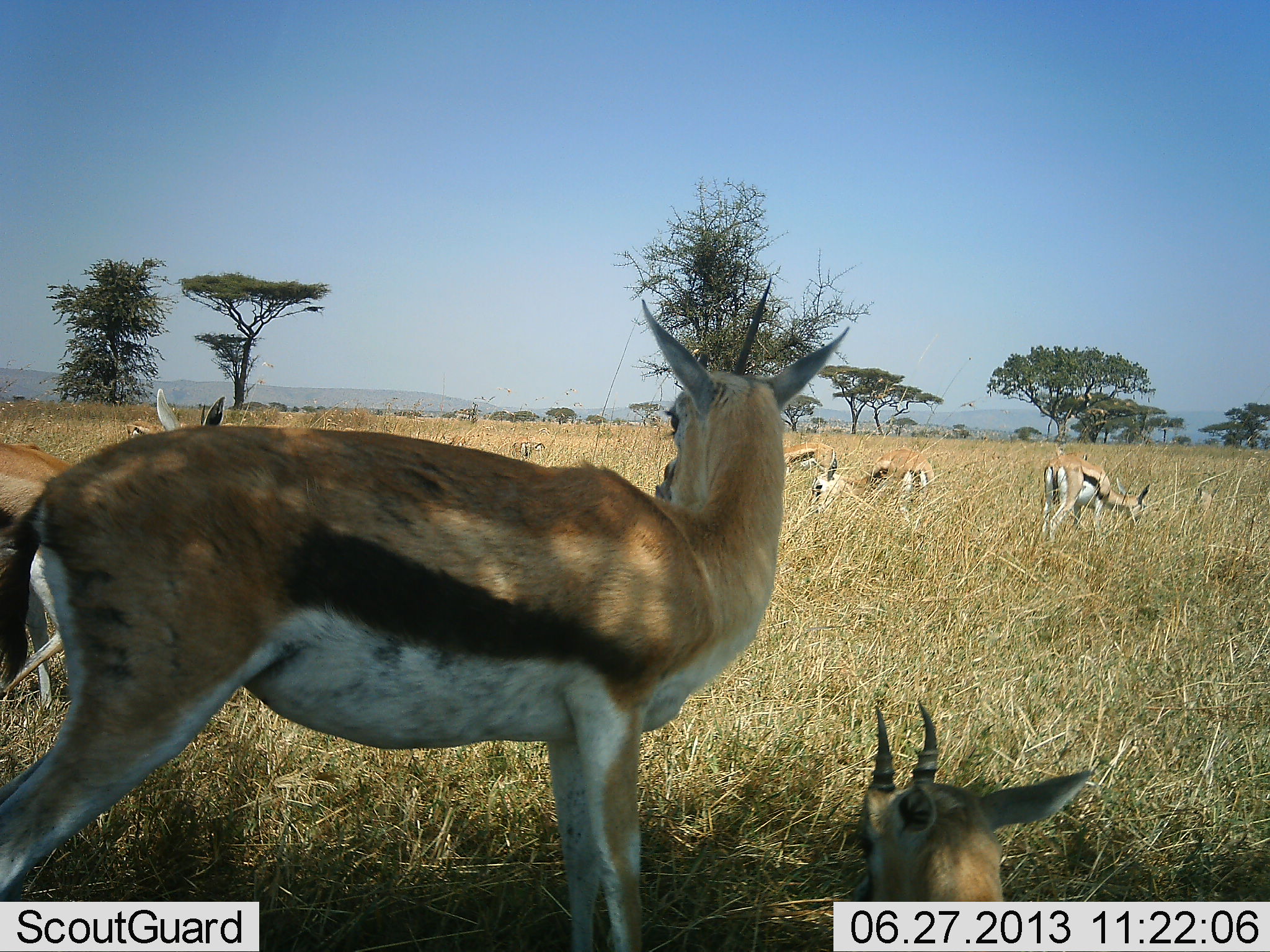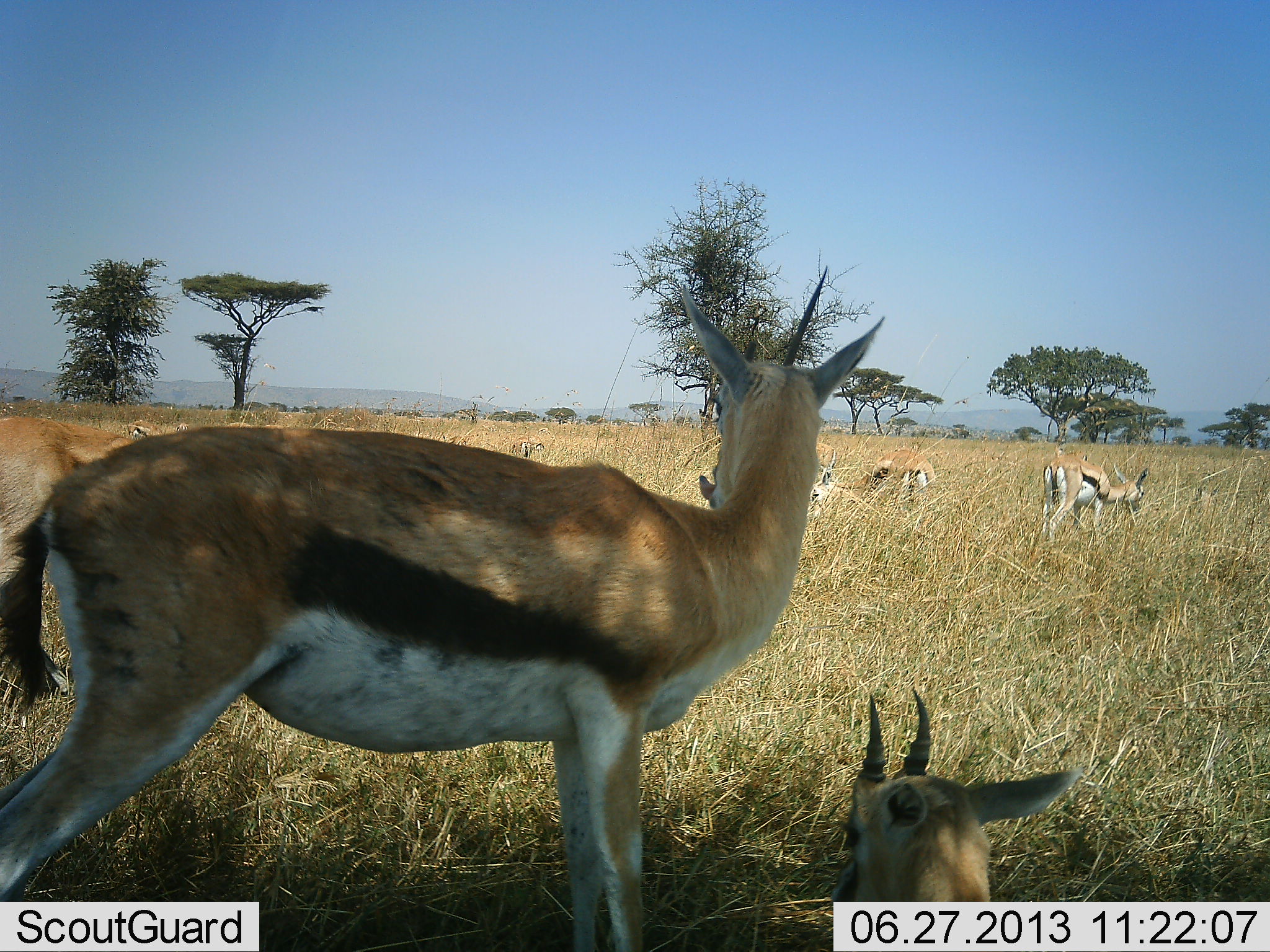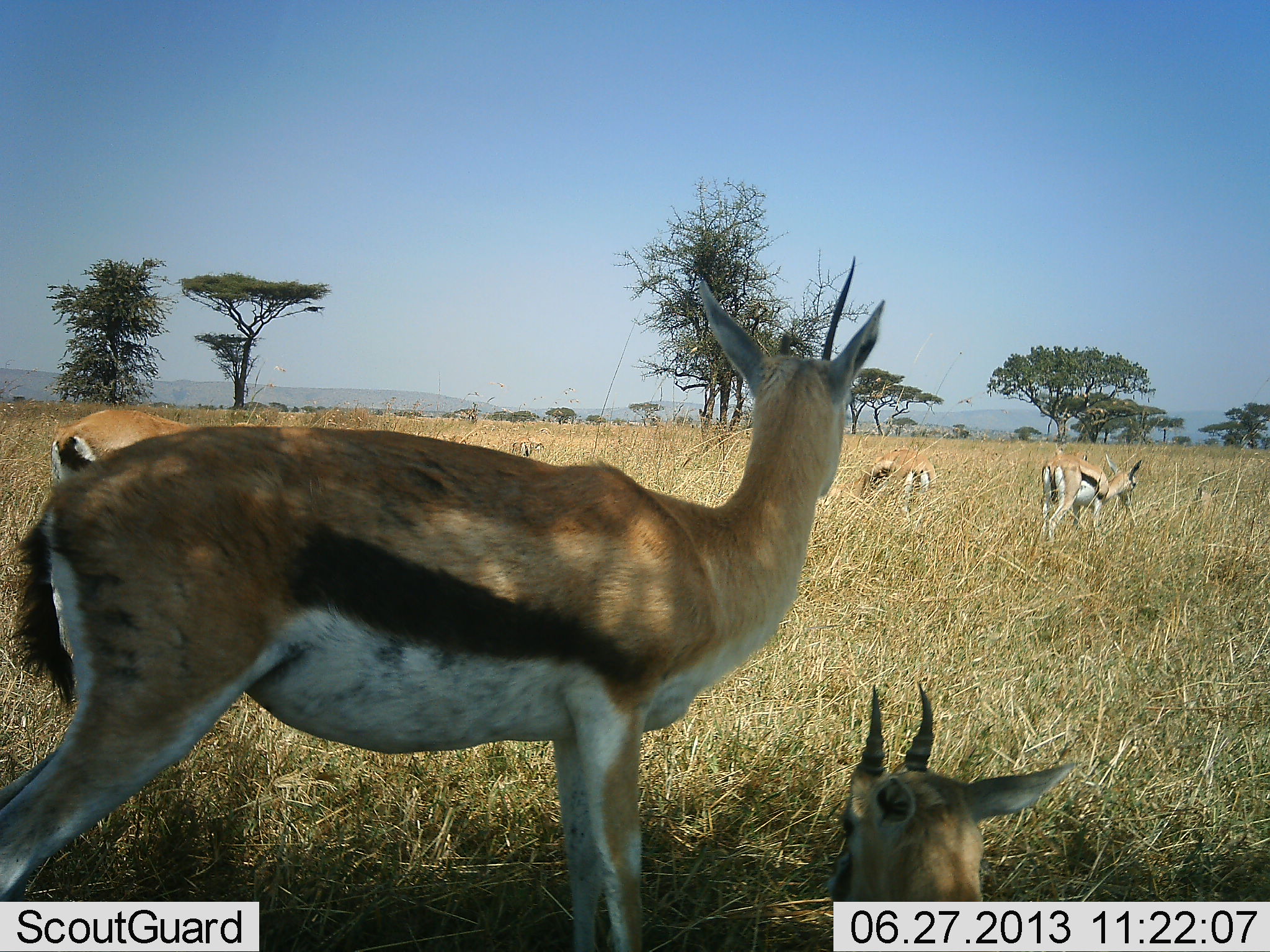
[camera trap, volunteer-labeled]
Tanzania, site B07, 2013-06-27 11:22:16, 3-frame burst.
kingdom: Animalia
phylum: Chordata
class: Mammalia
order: Artiodactyla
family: Bovidae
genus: Eudorcas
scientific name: Eudorcas thomsonii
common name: thomson's gazelle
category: gazellethomsons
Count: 7.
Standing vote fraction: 62%.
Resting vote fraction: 62%.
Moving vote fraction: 24%.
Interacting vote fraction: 10%.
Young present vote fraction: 5%.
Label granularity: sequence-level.